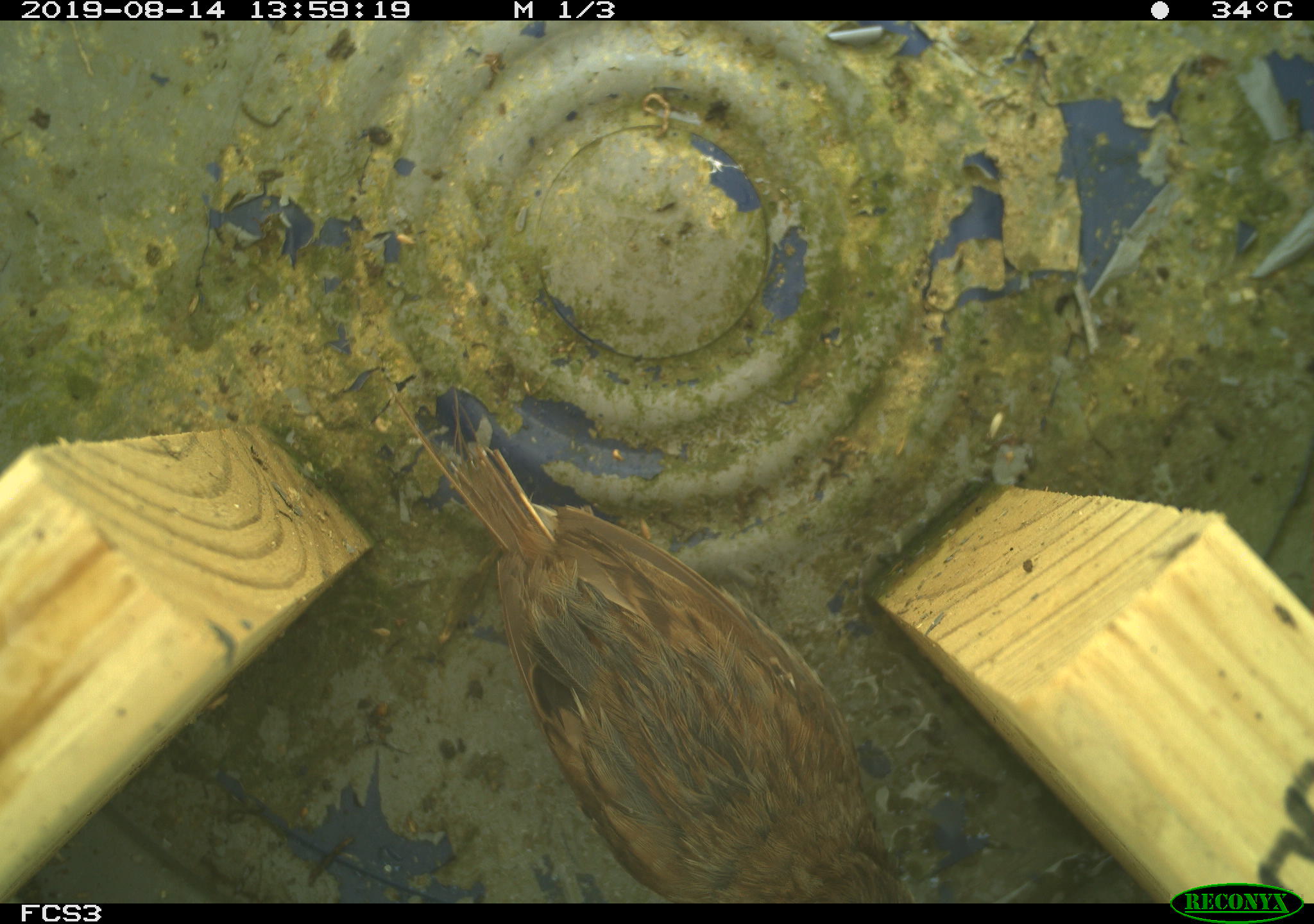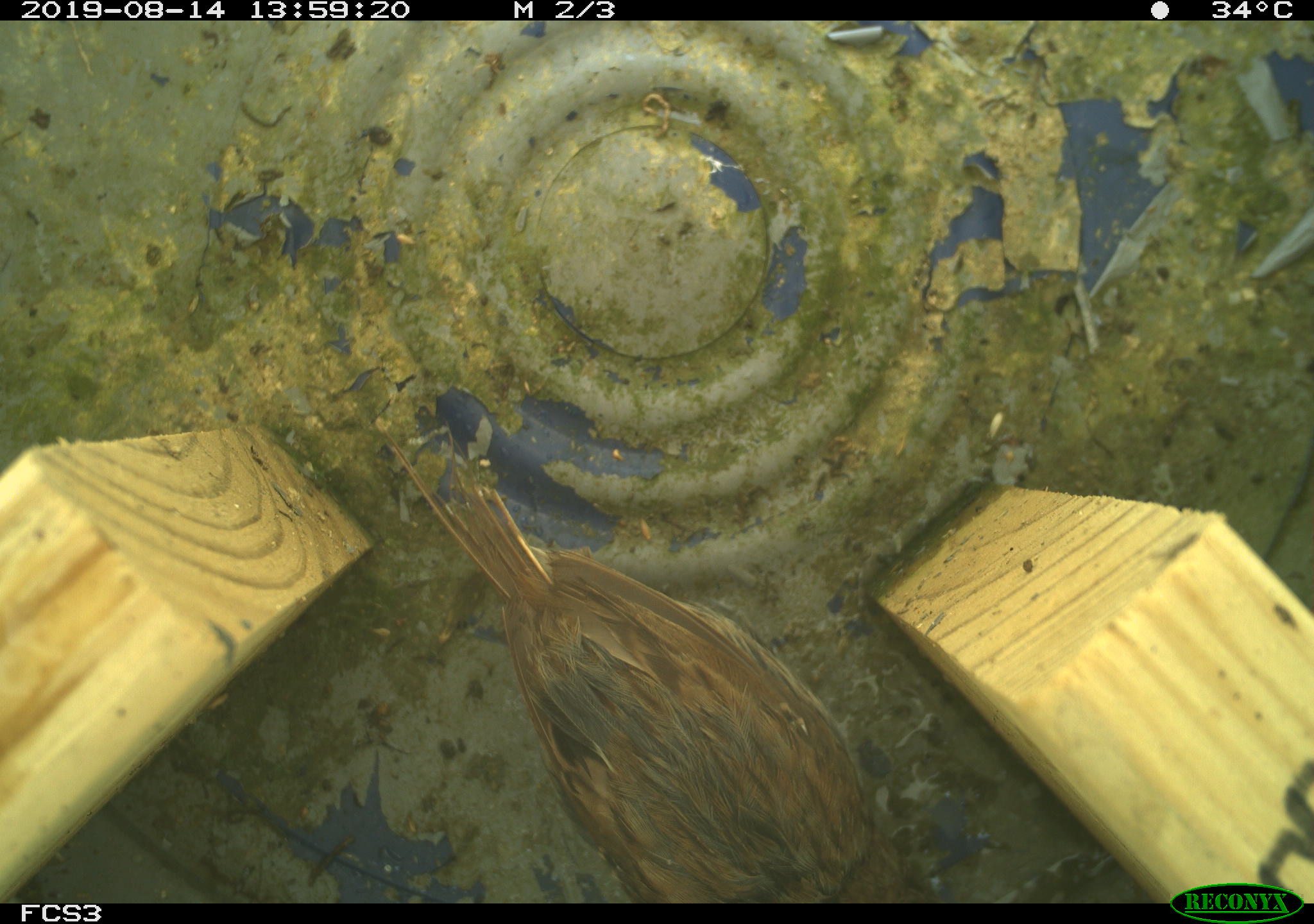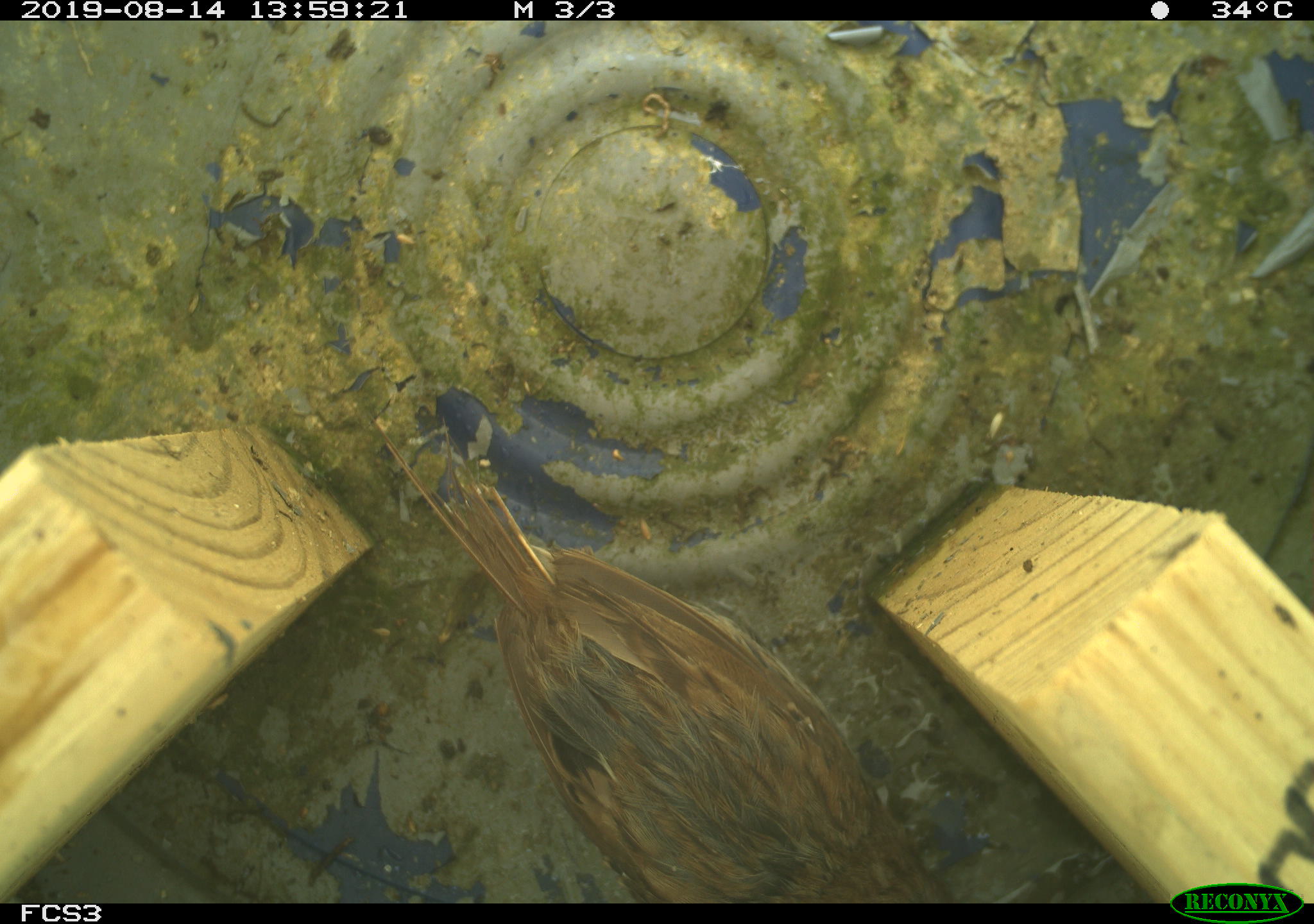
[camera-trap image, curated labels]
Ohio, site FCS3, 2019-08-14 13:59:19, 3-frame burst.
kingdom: Animalia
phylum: Chordata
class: Aves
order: Passeriformes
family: Passerellidae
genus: Melospiza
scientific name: Melospiza melodia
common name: song sparrow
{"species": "song sparrow (Melospiza melodia)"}